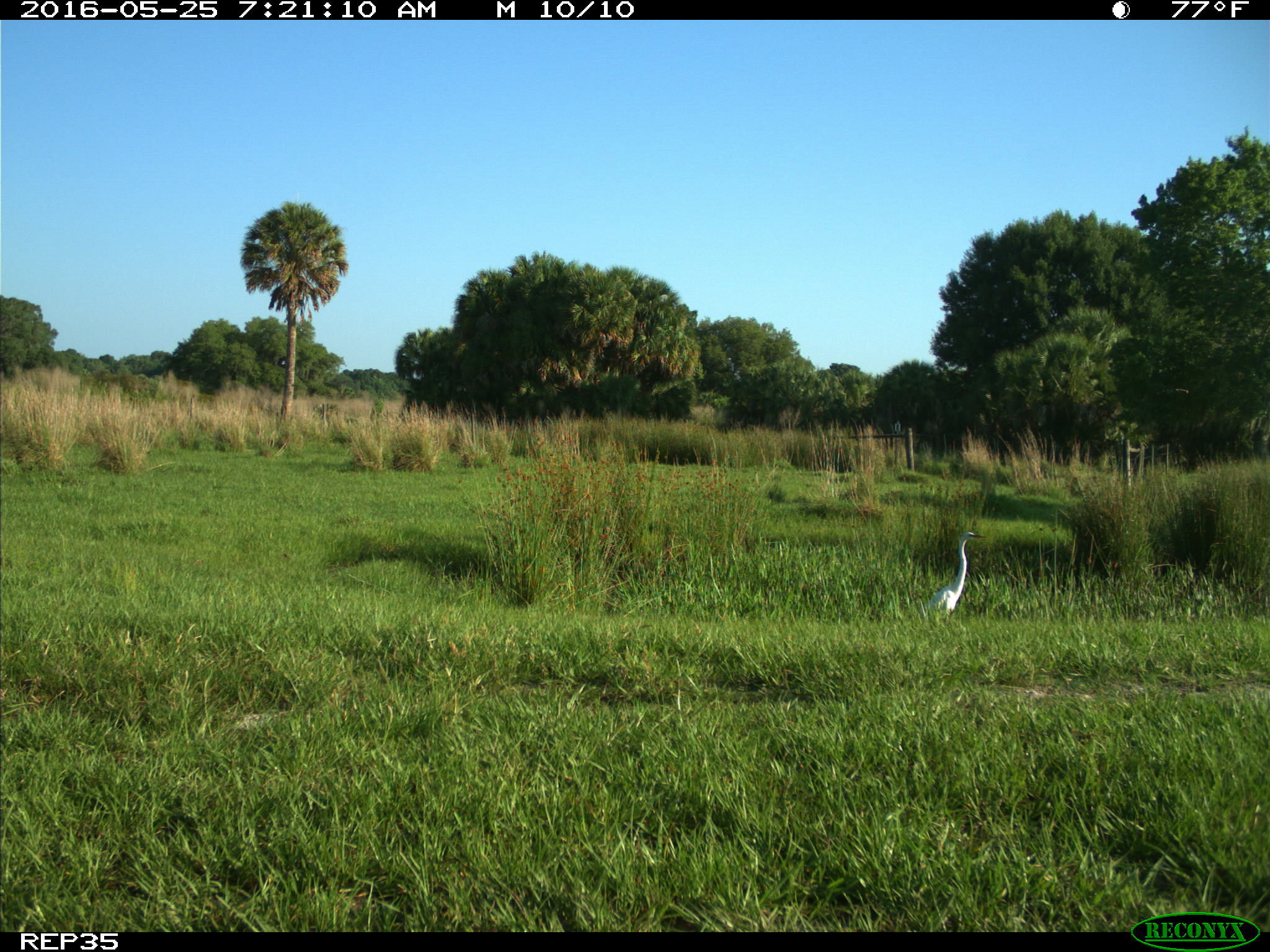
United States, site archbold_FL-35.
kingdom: Animalia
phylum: Chordata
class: Aves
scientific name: Aves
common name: birds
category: unidentified bird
Unidentified bird (birds) (Aves).